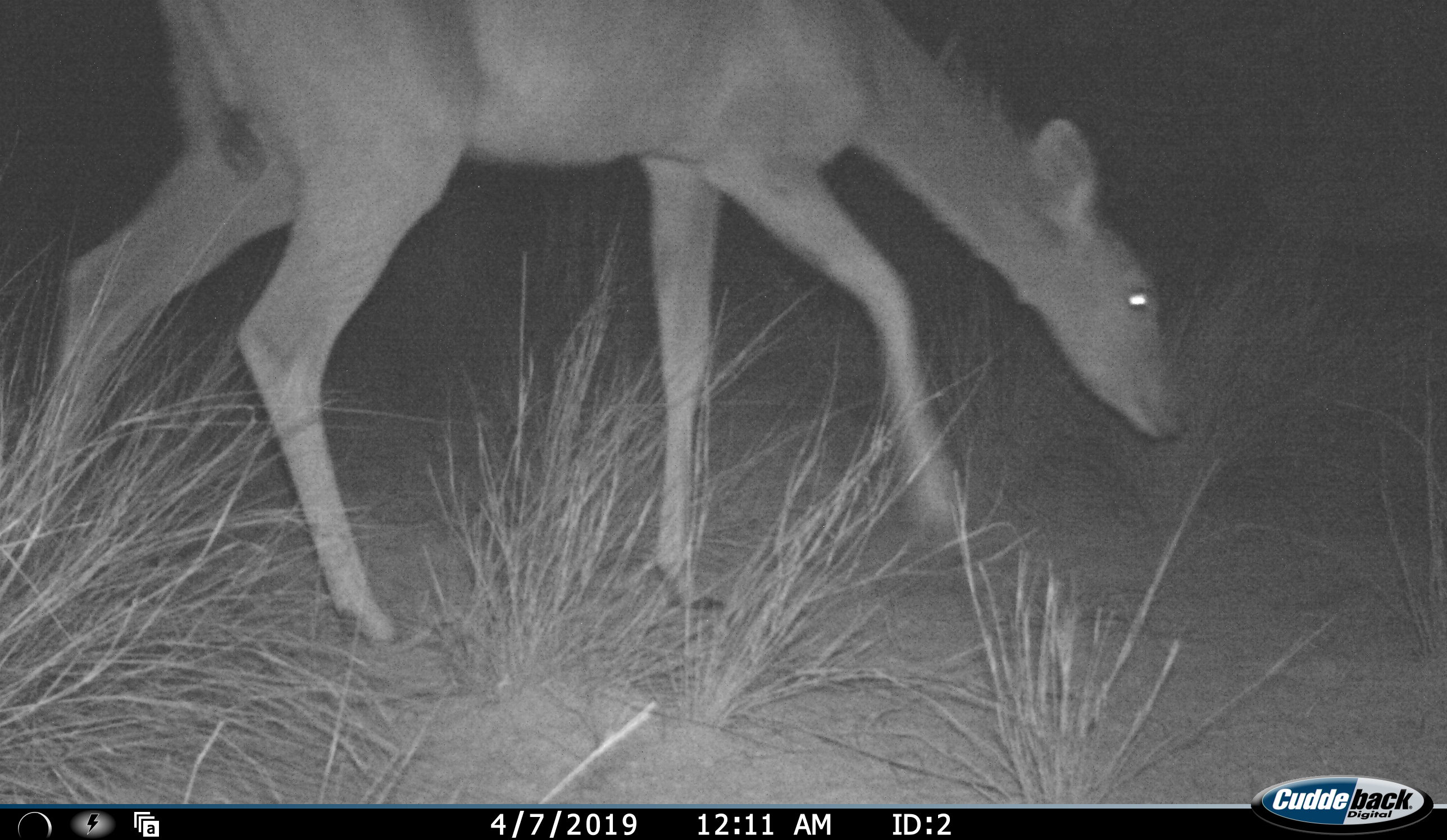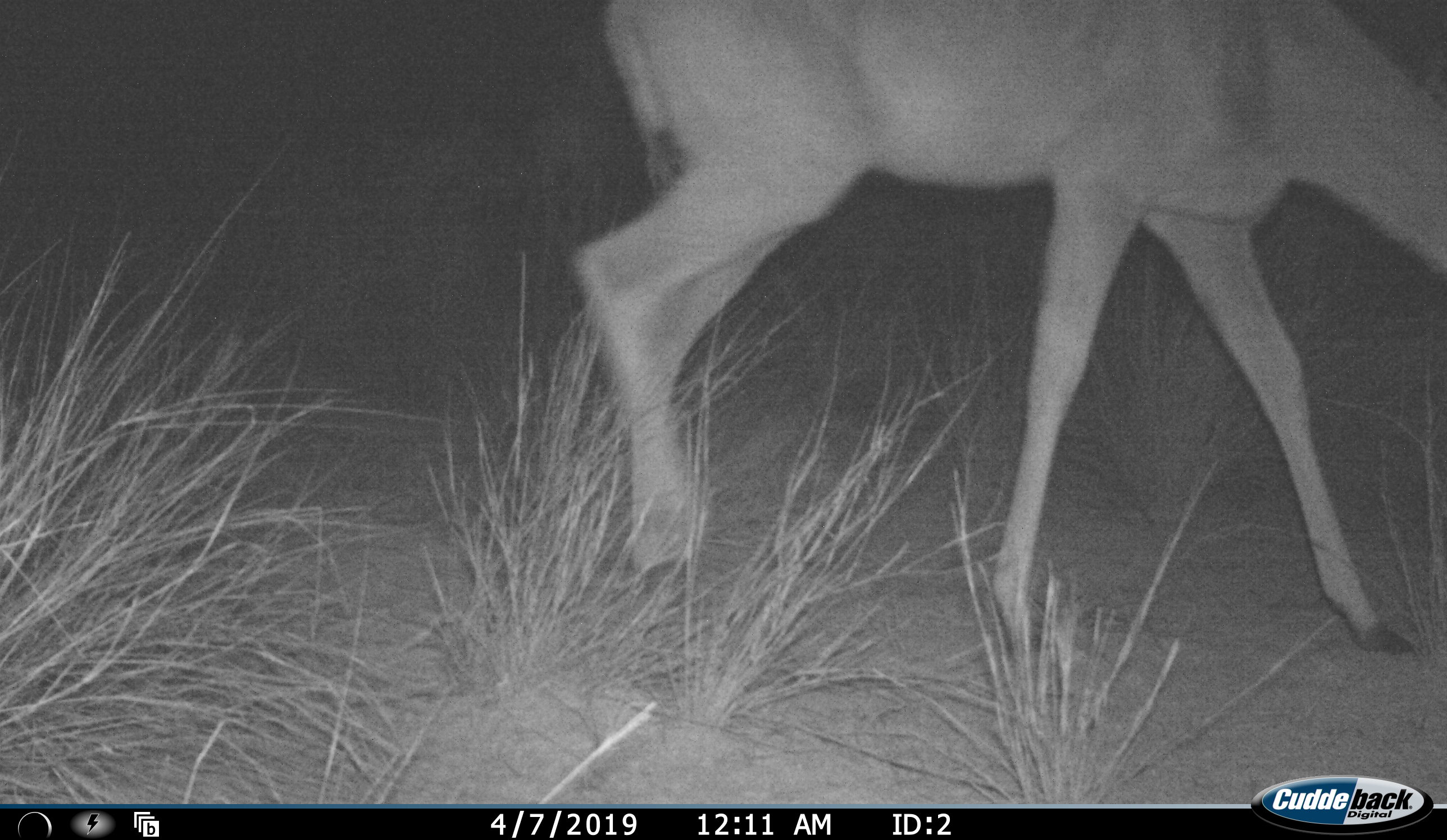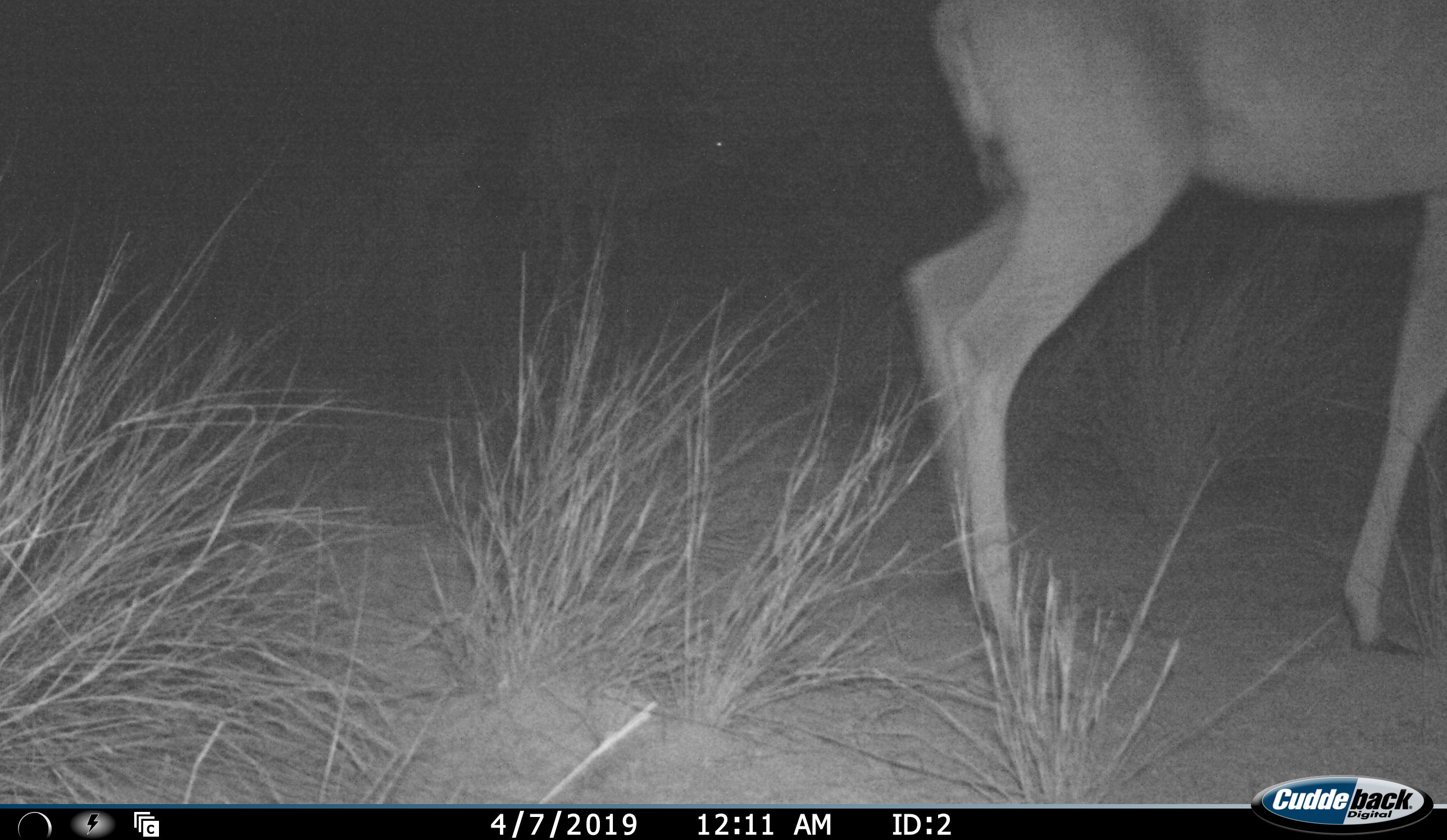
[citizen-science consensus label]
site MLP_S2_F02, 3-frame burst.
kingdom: Animalia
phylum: Chordata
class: Mammalia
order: Artiodactyla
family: Bovidae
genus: Tragelaphus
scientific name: Tragelaphus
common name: kudu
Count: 1.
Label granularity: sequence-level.